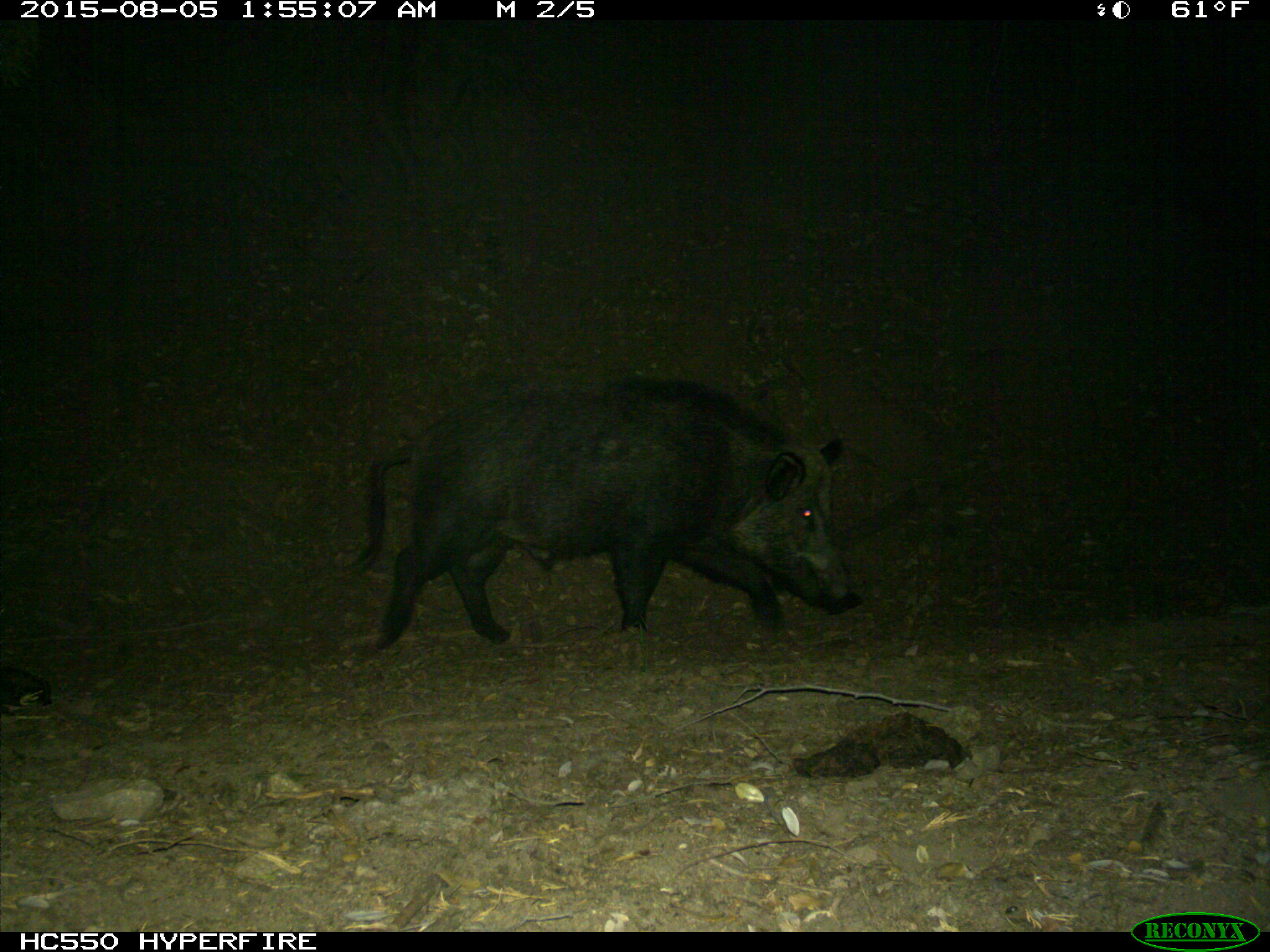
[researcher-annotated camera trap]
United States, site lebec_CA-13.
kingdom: Animalia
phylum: Chordata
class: Mammalia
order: Artiodactyla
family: Suidae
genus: Sus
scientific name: Sus scrofa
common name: wild boar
Sus scrofa (wild boar).